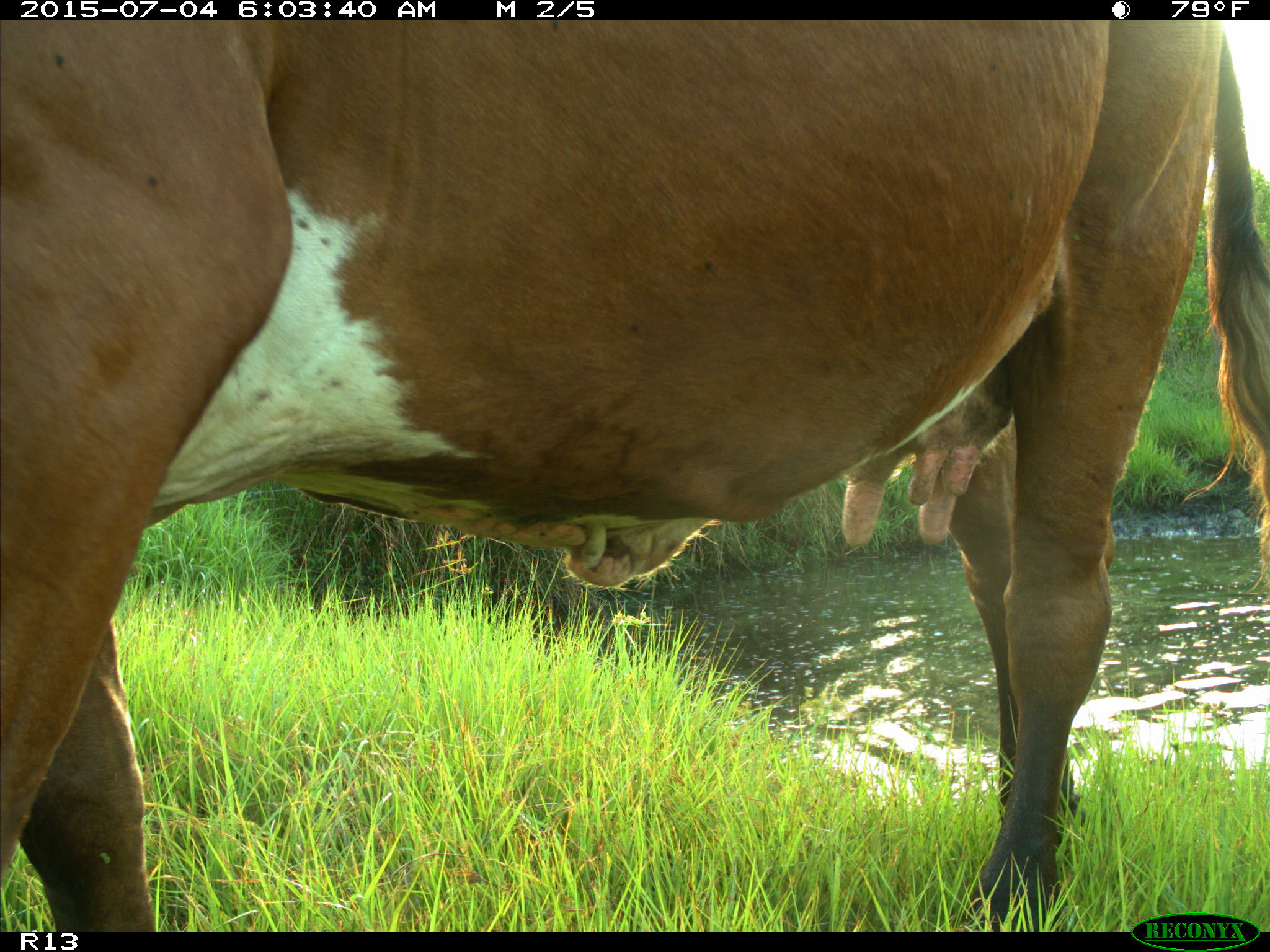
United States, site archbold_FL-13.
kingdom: Animalia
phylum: Chordata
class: Mammalia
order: Artiodactyla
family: Bovidae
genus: Bos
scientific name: Bos taurus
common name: domestic cow